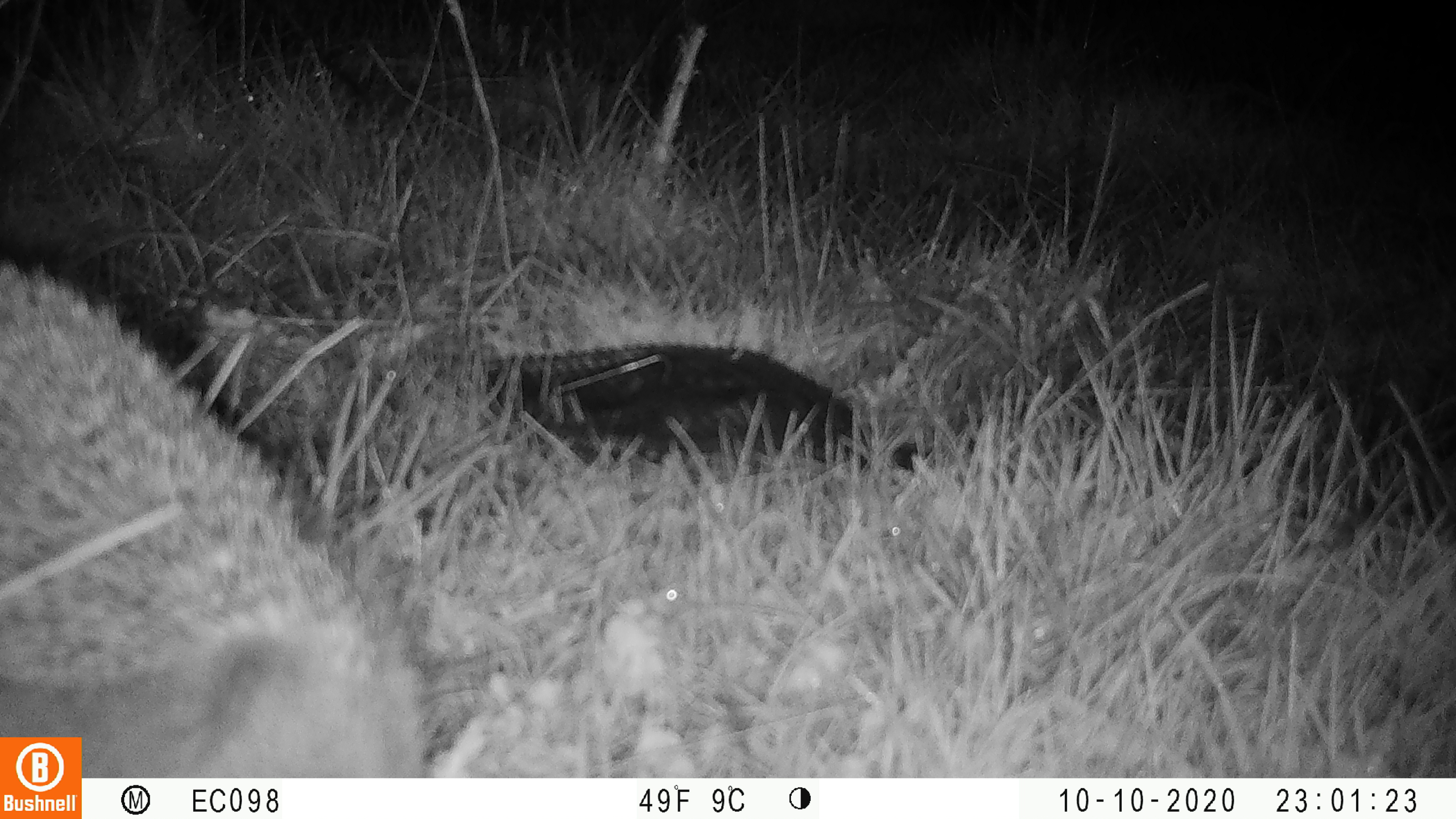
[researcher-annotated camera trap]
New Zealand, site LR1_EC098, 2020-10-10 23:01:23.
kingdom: Animalia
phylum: Chordata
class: Mammalia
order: Eulipotyphla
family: Erinaceidae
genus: Erinaceus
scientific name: Erinaceus europaeus europaeus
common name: european hedgehog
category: hedgehog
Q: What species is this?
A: Hedgehog (european hedgehog) (Erinaceus europaeus europaeus).